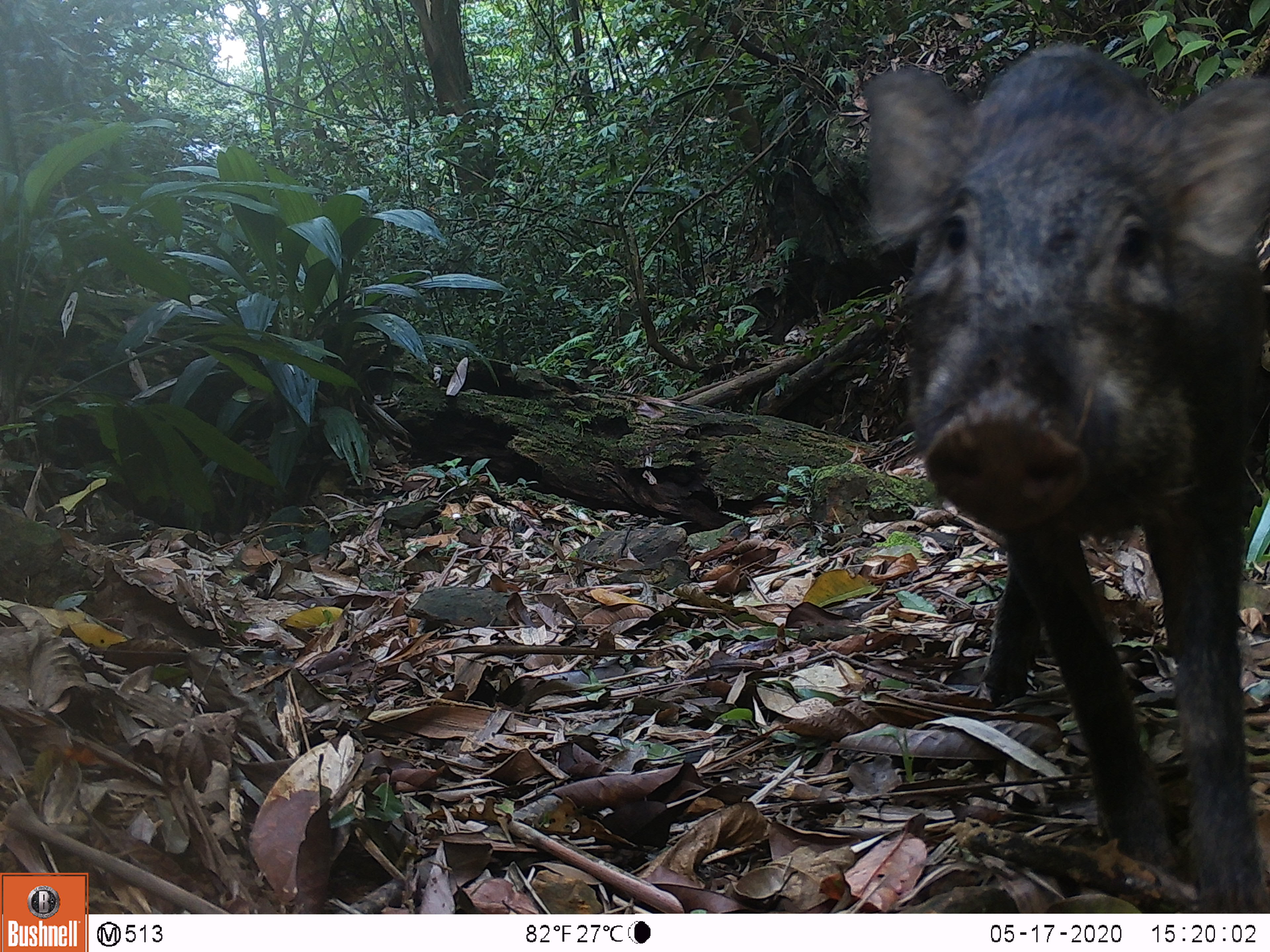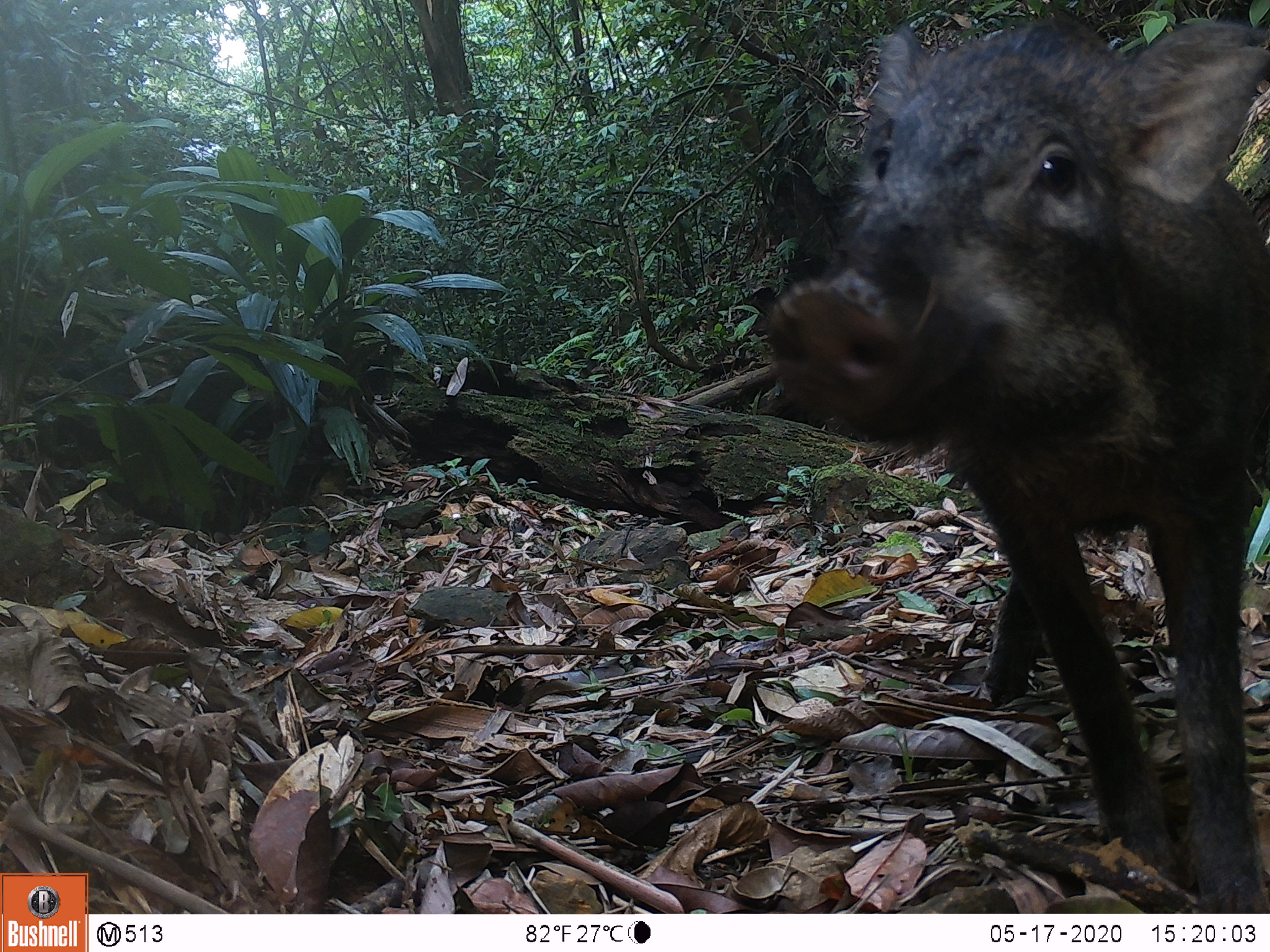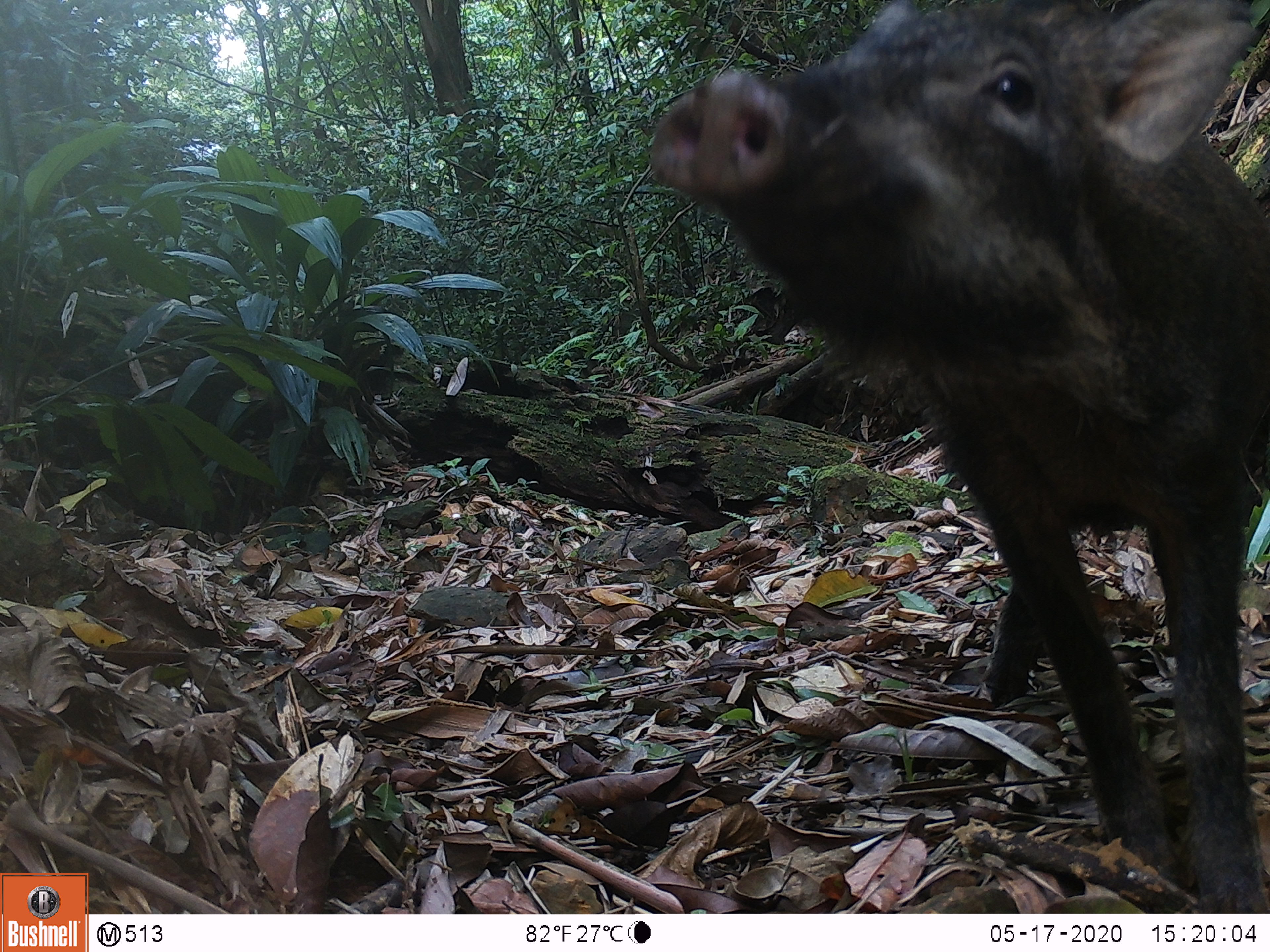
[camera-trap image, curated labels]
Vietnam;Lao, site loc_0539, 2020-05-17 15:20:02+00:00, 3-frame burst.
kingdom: Animalia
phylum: Chordata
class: Mammalia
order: Artiodactyla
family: Suidae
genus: Sus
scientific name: Sus scrofa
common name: eurasian wild pig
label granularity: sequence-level